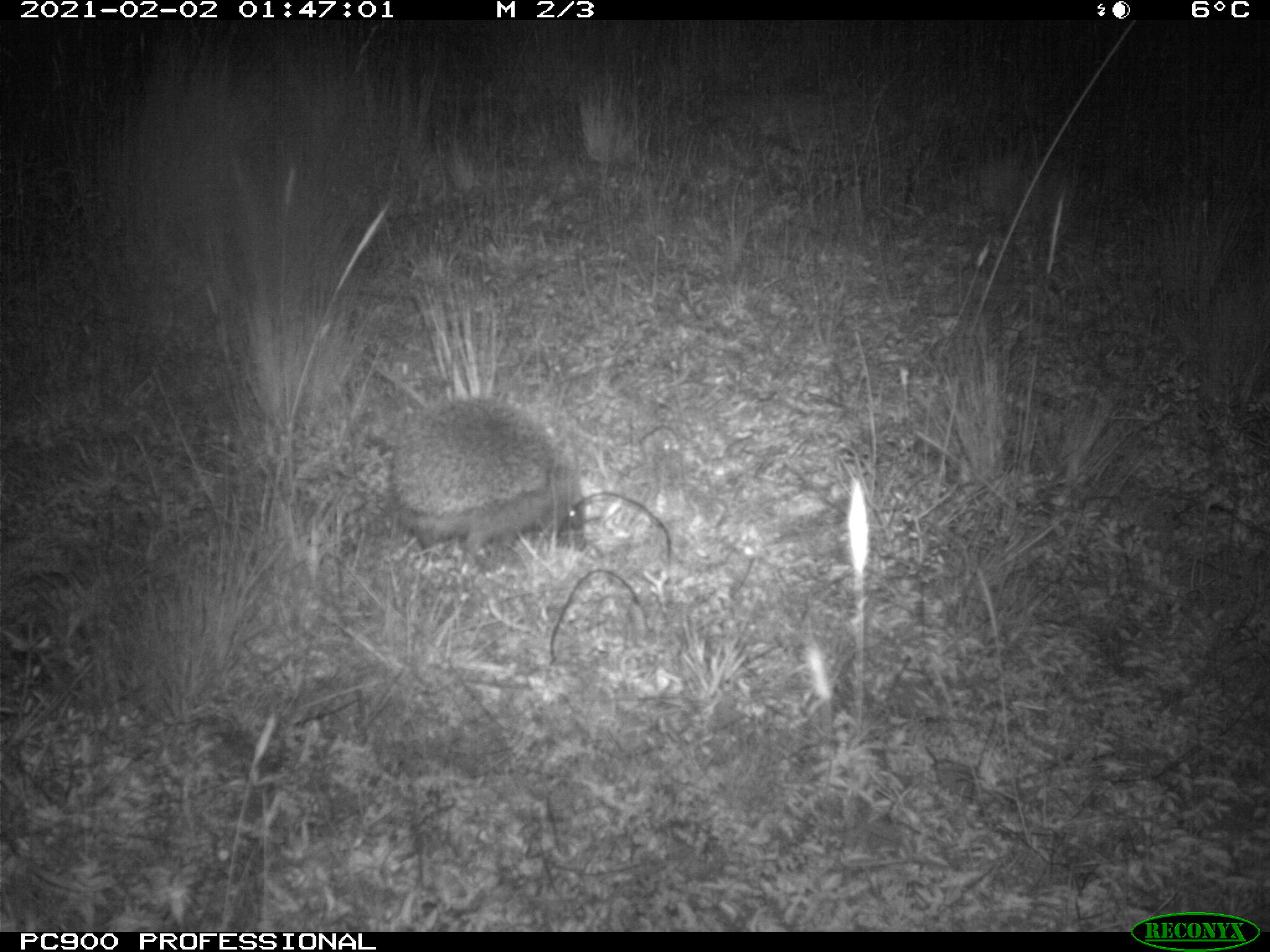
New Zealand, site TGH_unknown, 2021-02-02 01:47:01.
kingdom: Animalia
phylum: Chordata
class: Mammalia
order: Eulipotyphla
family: Erinaceidae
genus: Erinaceus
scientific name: Erinaceus europaeus europaeus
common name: european hedgehog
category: hedgehog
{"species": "hedgehog (european hedgehog) (Erinaceus europaeus europaeus)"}